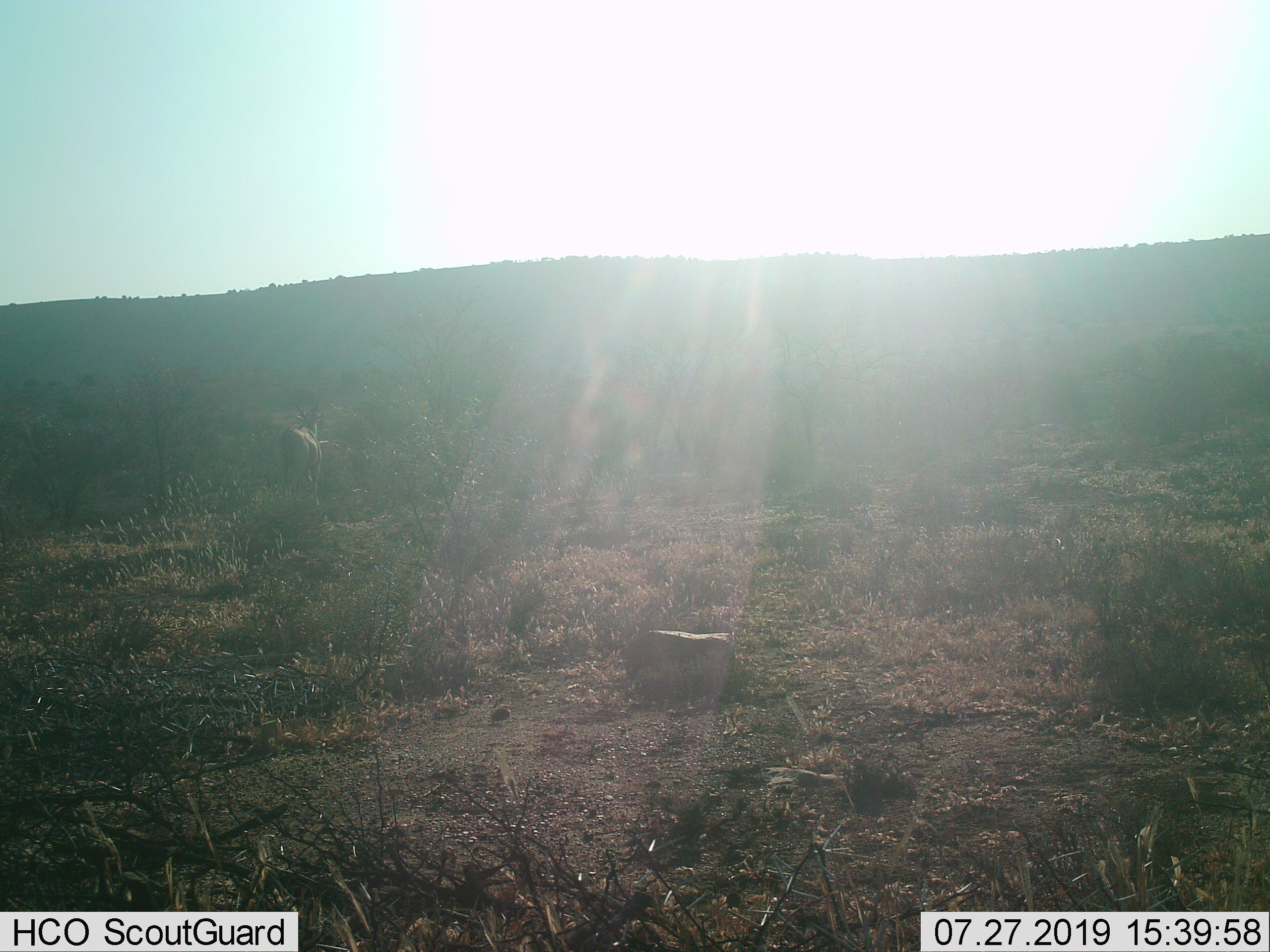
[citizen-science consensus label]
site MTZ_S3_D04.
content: unidentified animal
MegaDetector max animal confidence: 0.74